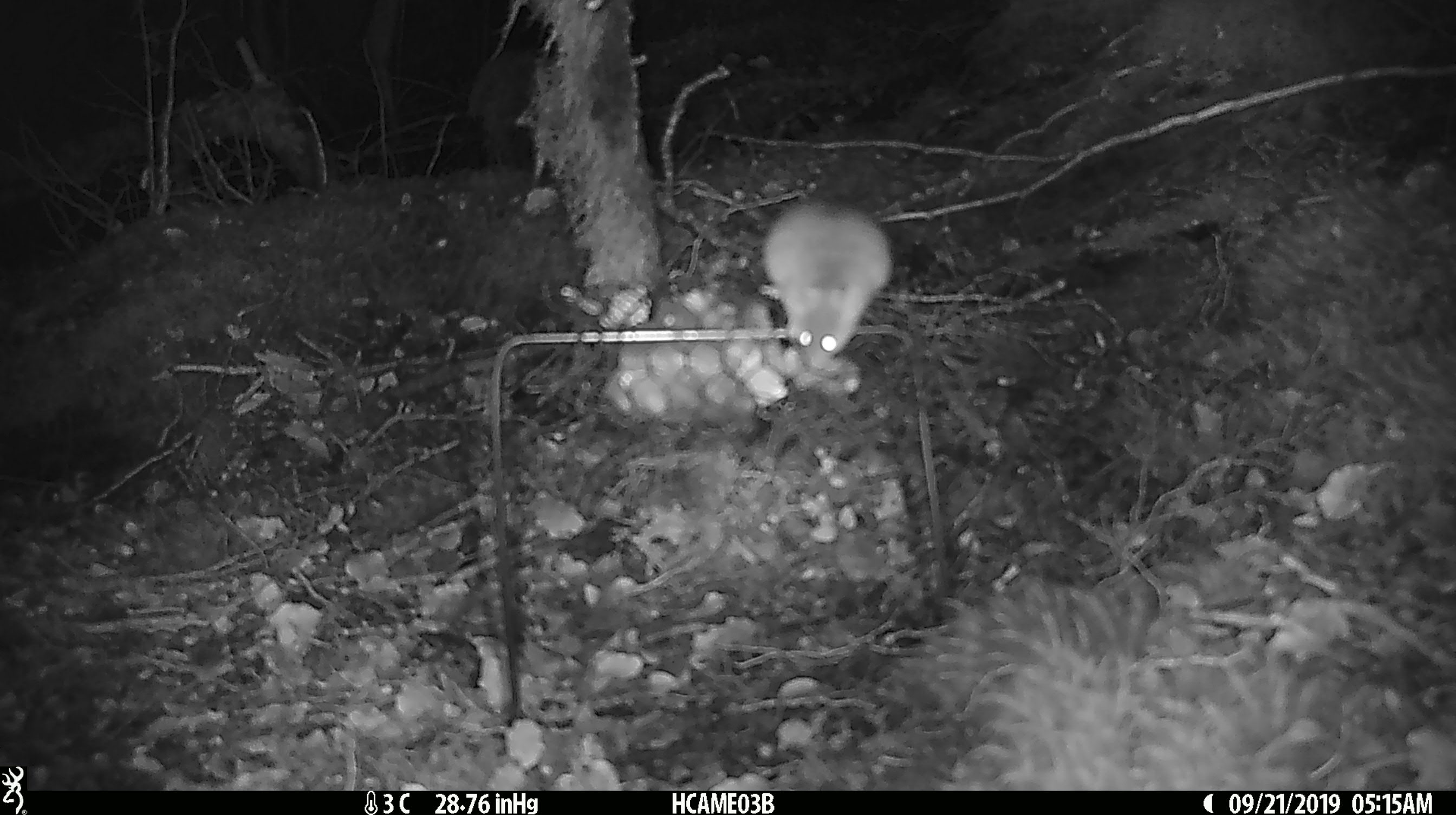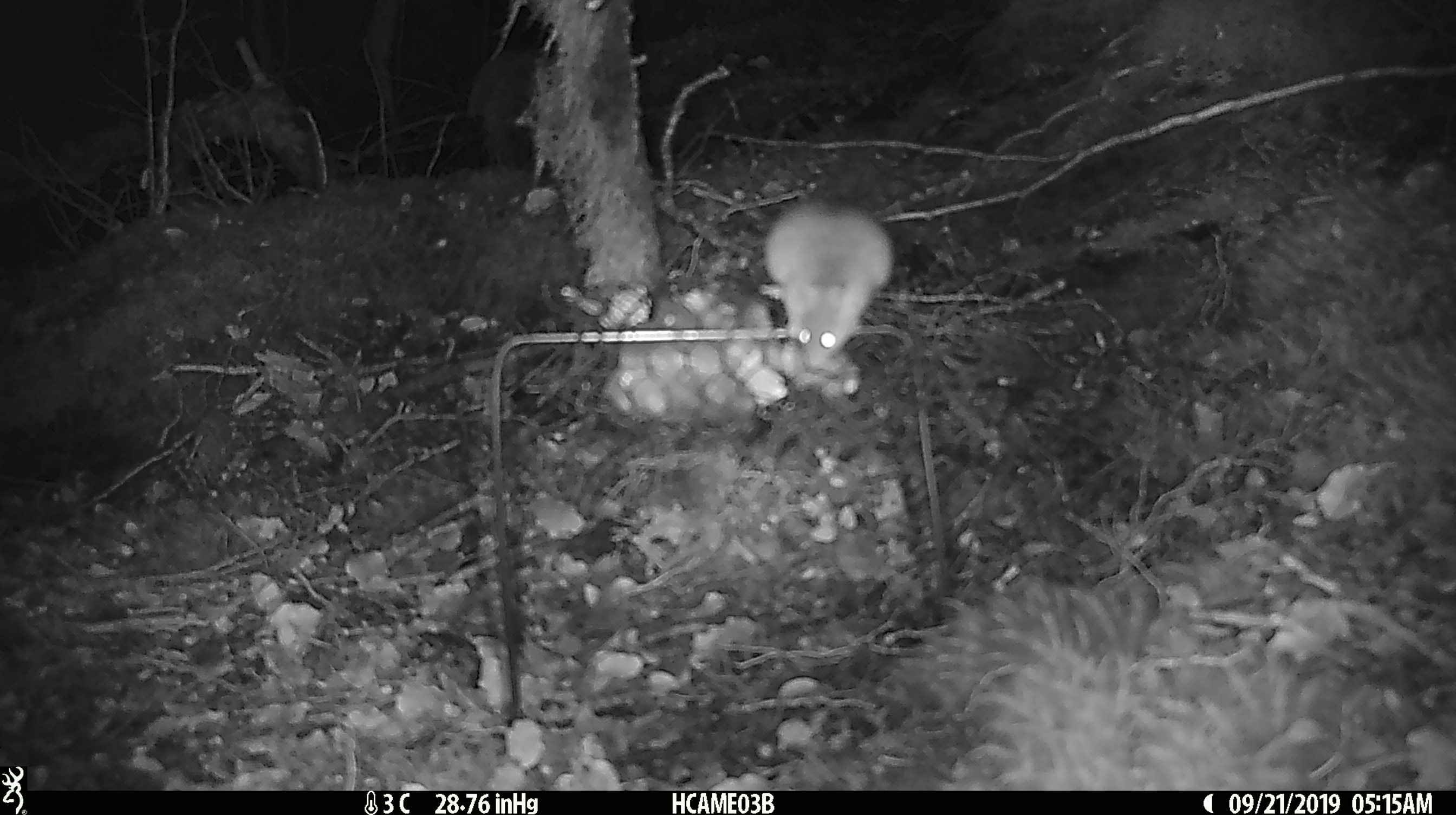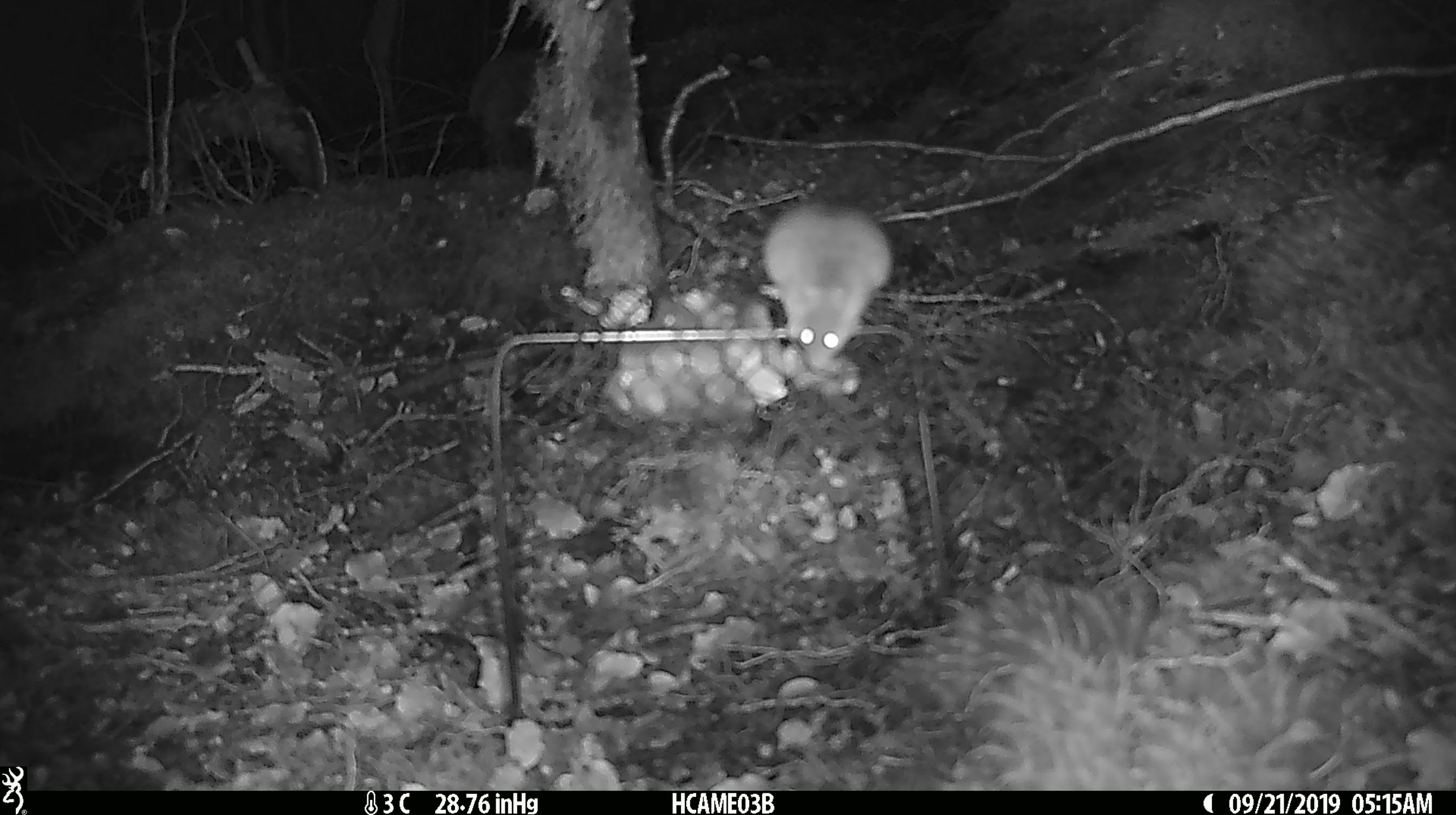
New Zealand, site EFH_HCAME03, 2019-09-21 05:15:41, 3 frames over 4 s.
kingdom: Animalia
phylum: Chordata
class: Mammalia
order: Rodentia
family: Muridae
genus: Mus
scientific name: Mus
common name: mouse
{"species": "mouse (Mus)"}